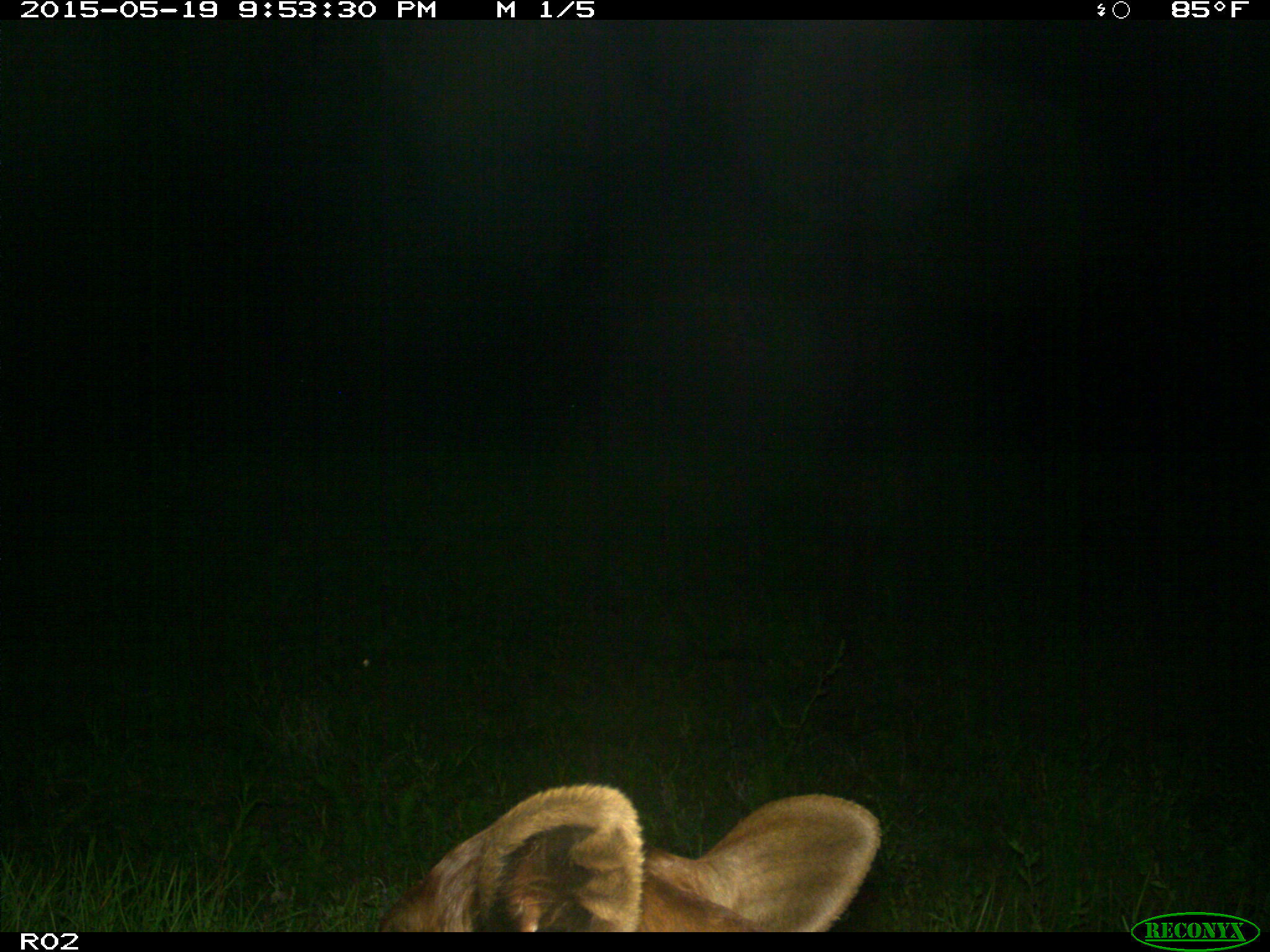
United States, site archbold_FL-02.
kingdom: Animalia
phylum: Chordata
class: Mammalia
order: Artiodactyla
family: Bovidae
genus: Bos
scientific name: Bos taurus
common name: domestic cow